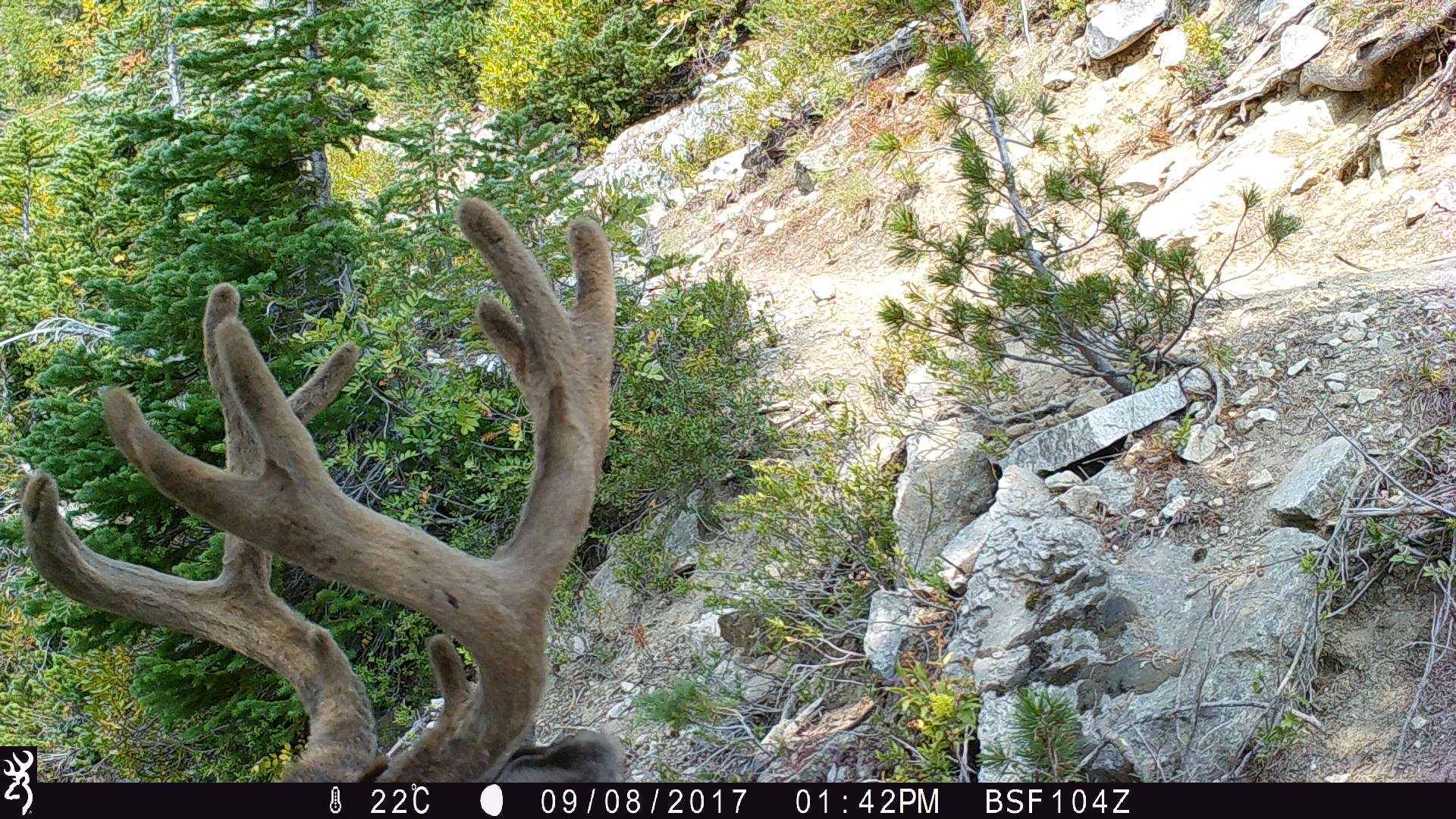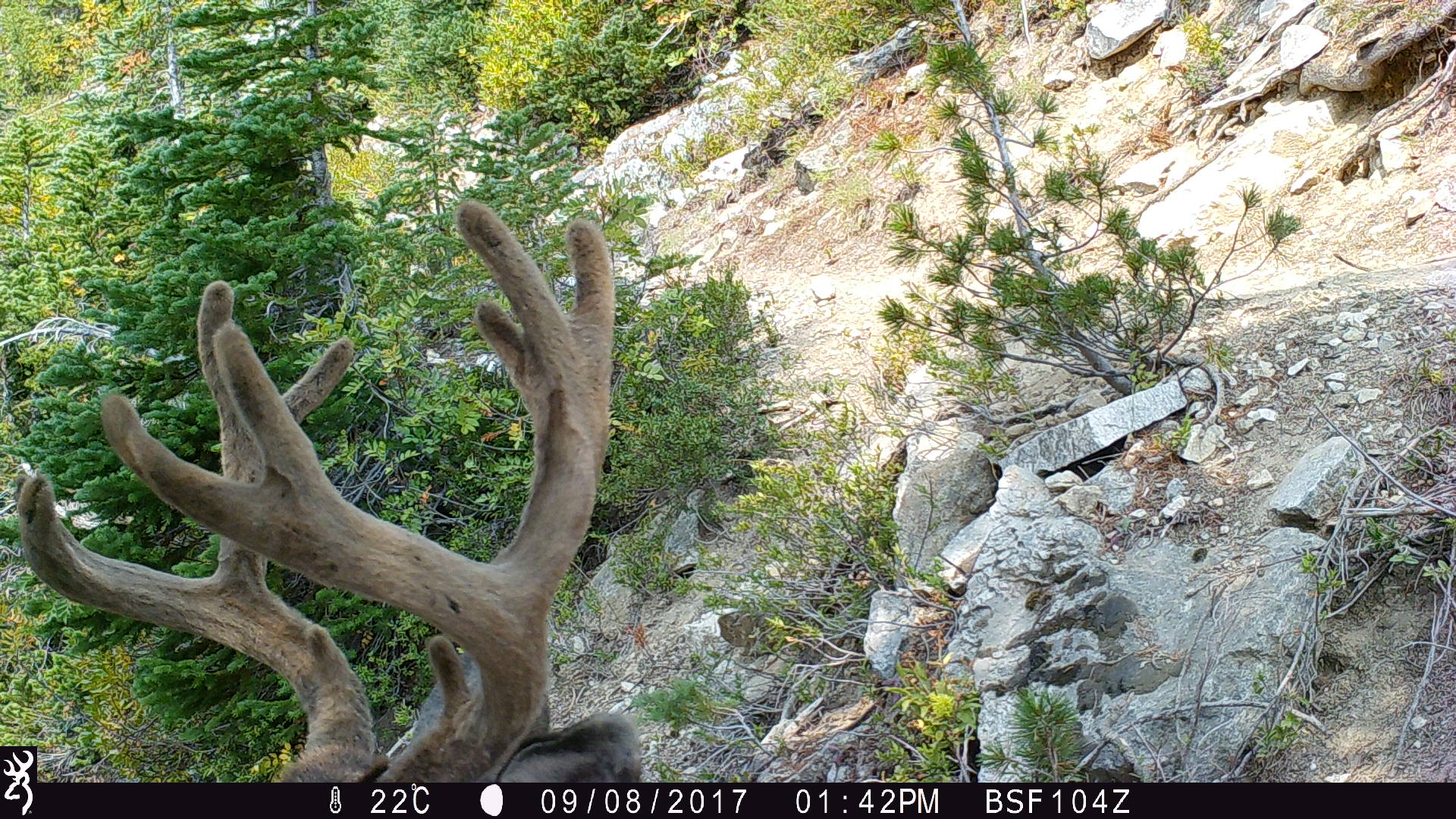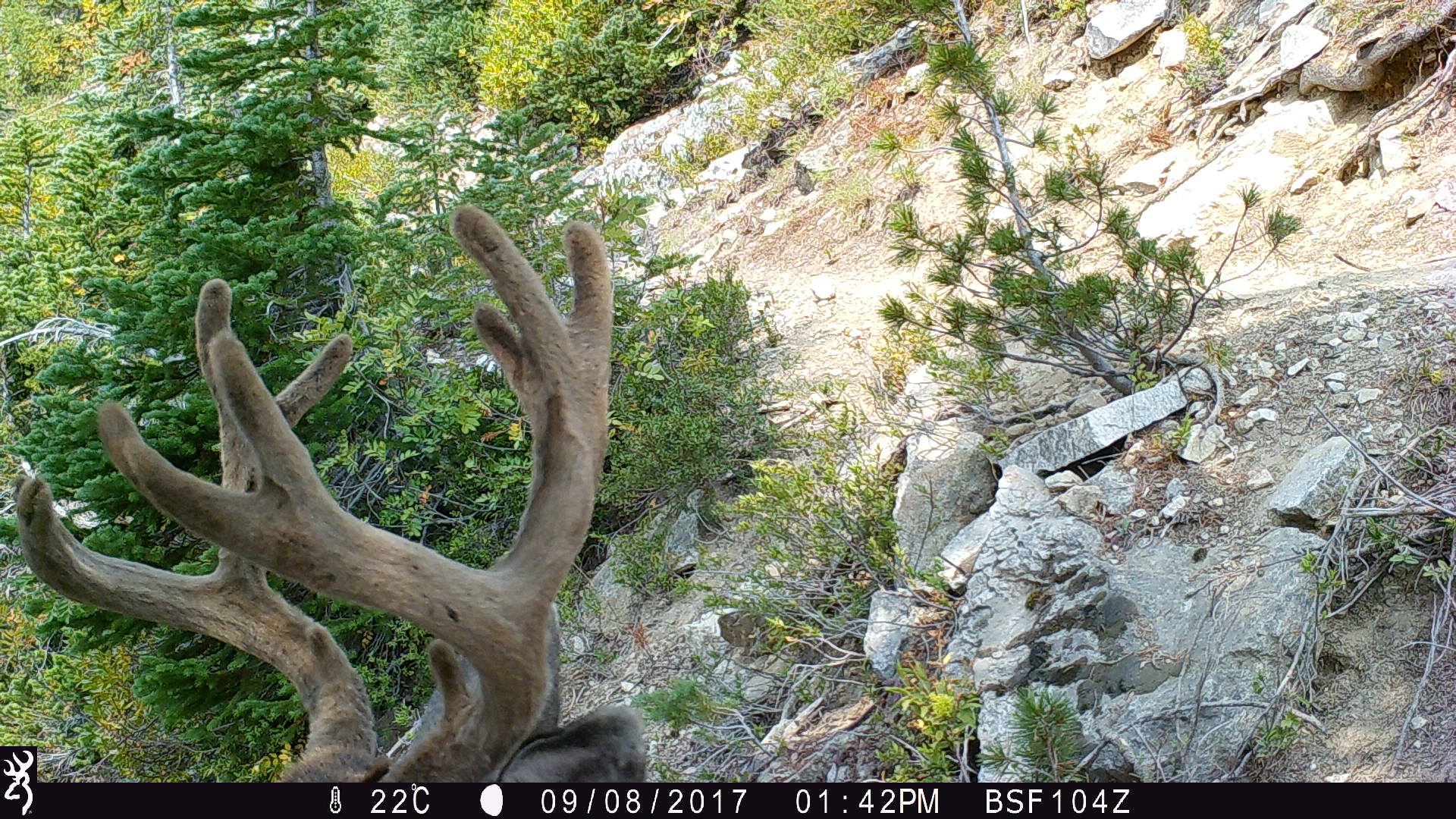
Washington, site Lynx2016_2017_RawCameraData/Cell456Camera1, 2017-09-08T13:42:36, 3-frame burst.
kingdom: Animalia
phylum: Chordata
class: Mammalia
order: Artiodactyla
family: Cervidae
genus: Odocoileus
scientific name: Odocoileus hemionus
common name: mule deer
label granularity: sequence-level